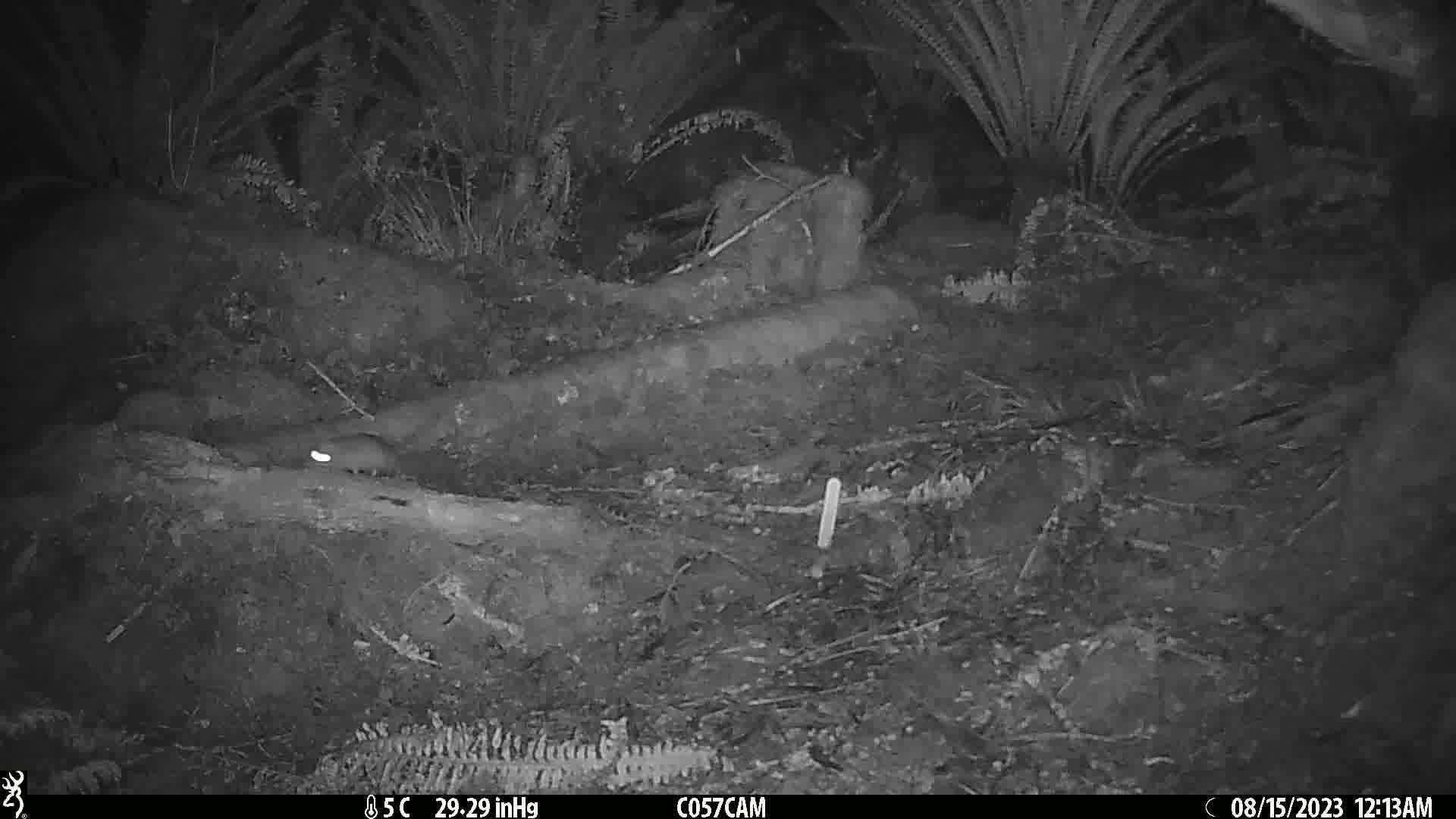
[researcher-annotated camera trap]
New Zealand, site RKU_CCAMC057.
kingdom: Animalia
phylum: Chordata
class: Mammalia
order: Rodentia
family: Muridae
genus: Rattus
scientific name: Rattus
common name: rat